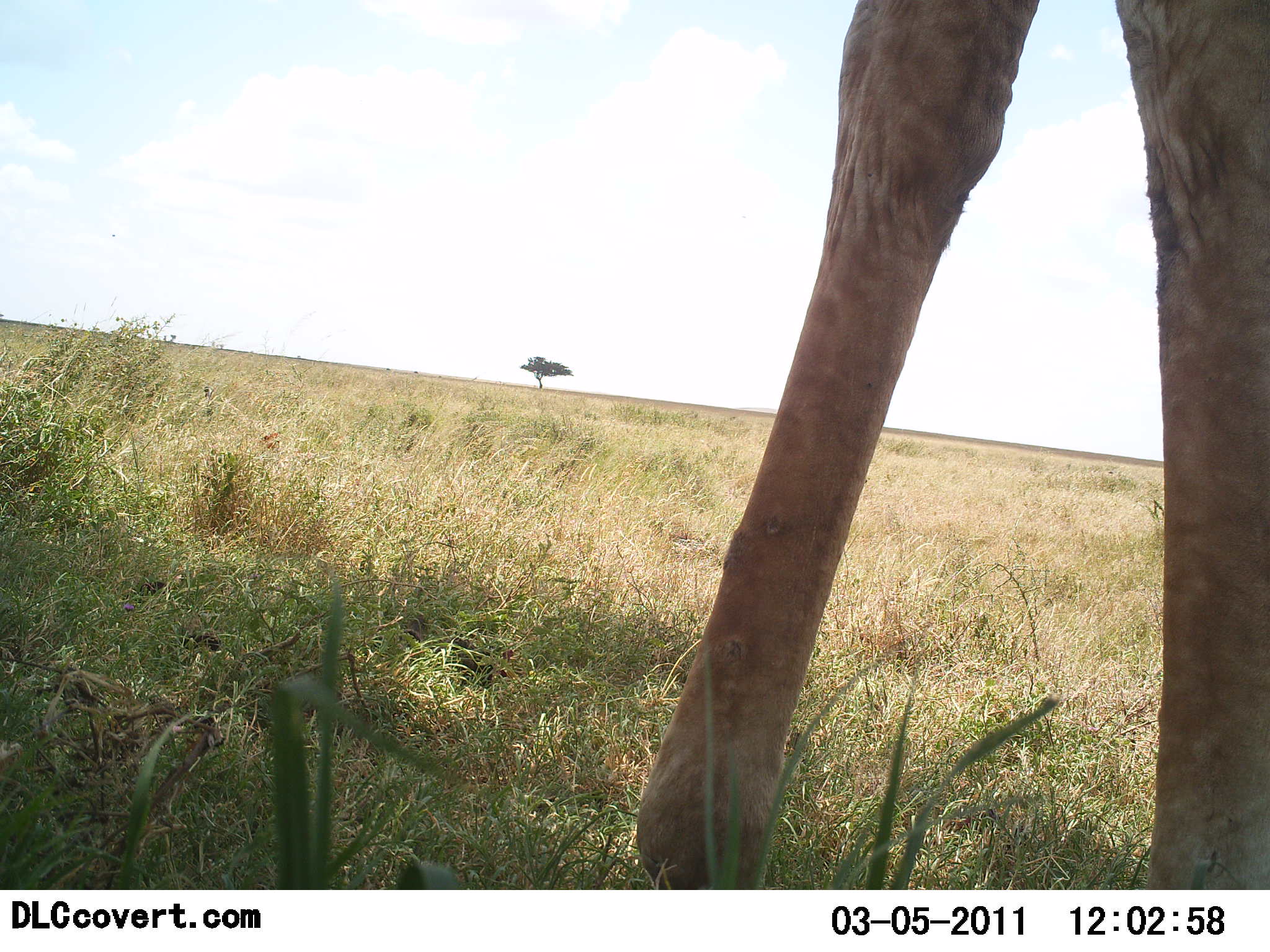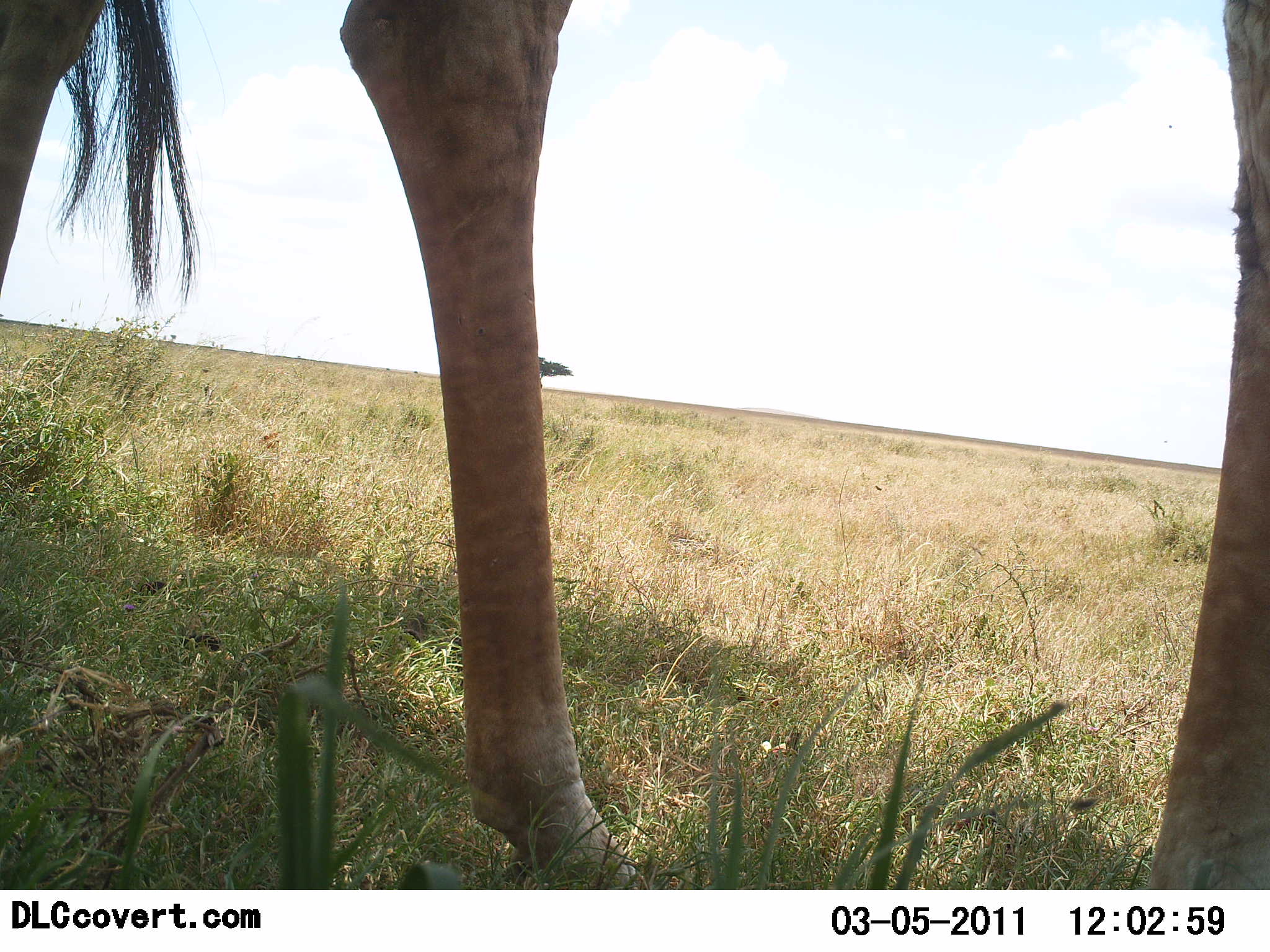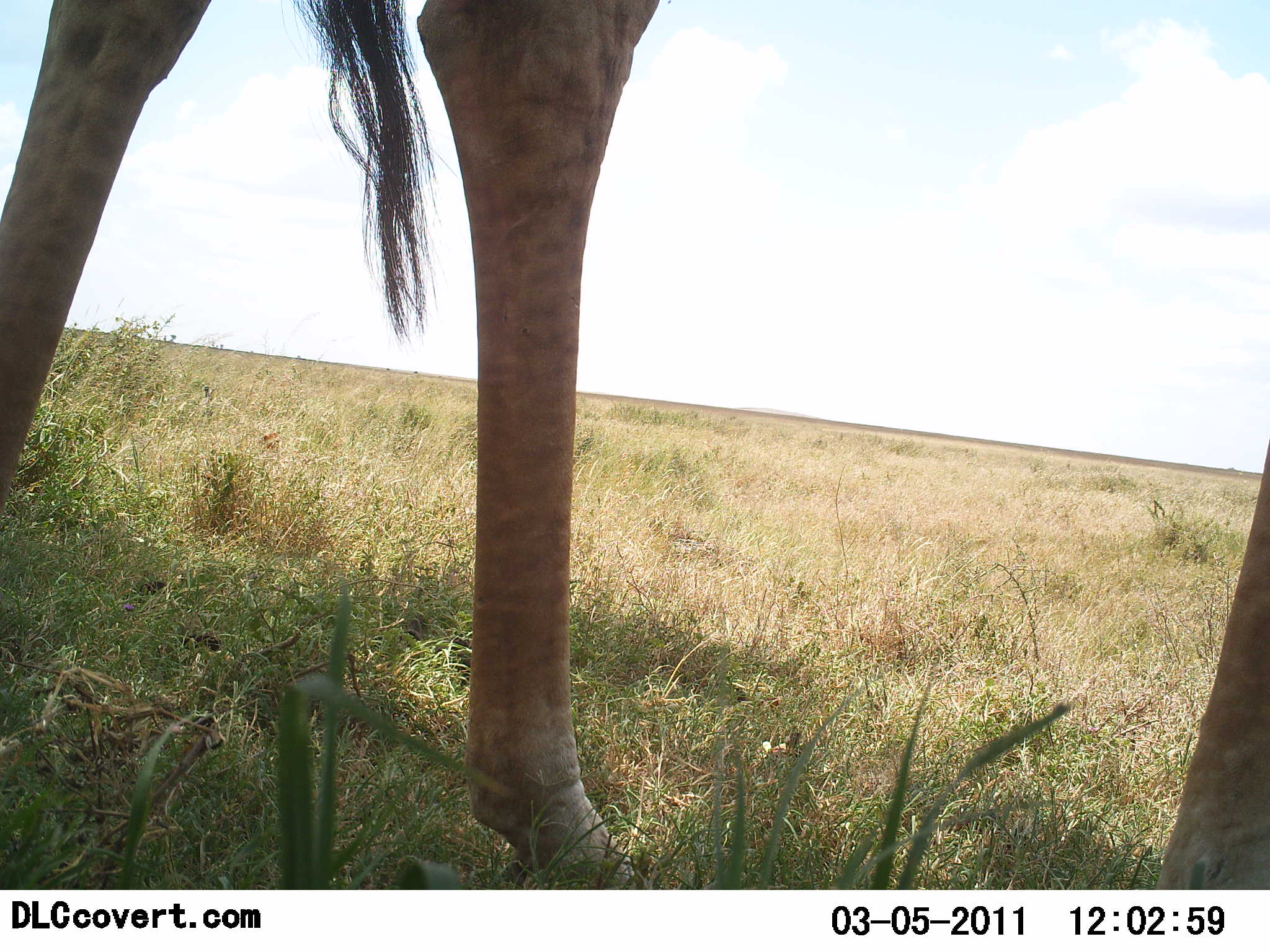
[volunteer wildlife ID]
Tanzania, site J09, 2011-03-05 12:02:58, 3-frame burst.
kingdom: Animalia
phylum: Chordata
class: Mammalia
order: Artiodactyla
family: Giraffidae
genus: Giraffa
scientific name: Giraffa camelopardalis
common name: giraffe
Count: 1.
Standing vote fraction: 36%.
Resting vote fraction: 0%.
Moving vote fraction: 73%.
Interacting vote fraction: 0%.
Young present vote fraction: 0%.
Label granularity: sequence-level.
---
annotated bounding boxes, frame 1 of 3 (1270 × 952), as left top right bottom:
animal: 637 0 1270 888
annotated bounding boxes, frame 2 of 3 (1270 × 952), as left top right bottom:
animal: 0 0 1268 889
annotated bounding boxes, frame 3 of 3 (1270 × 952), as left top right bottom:
animal: 2 0 1269 889